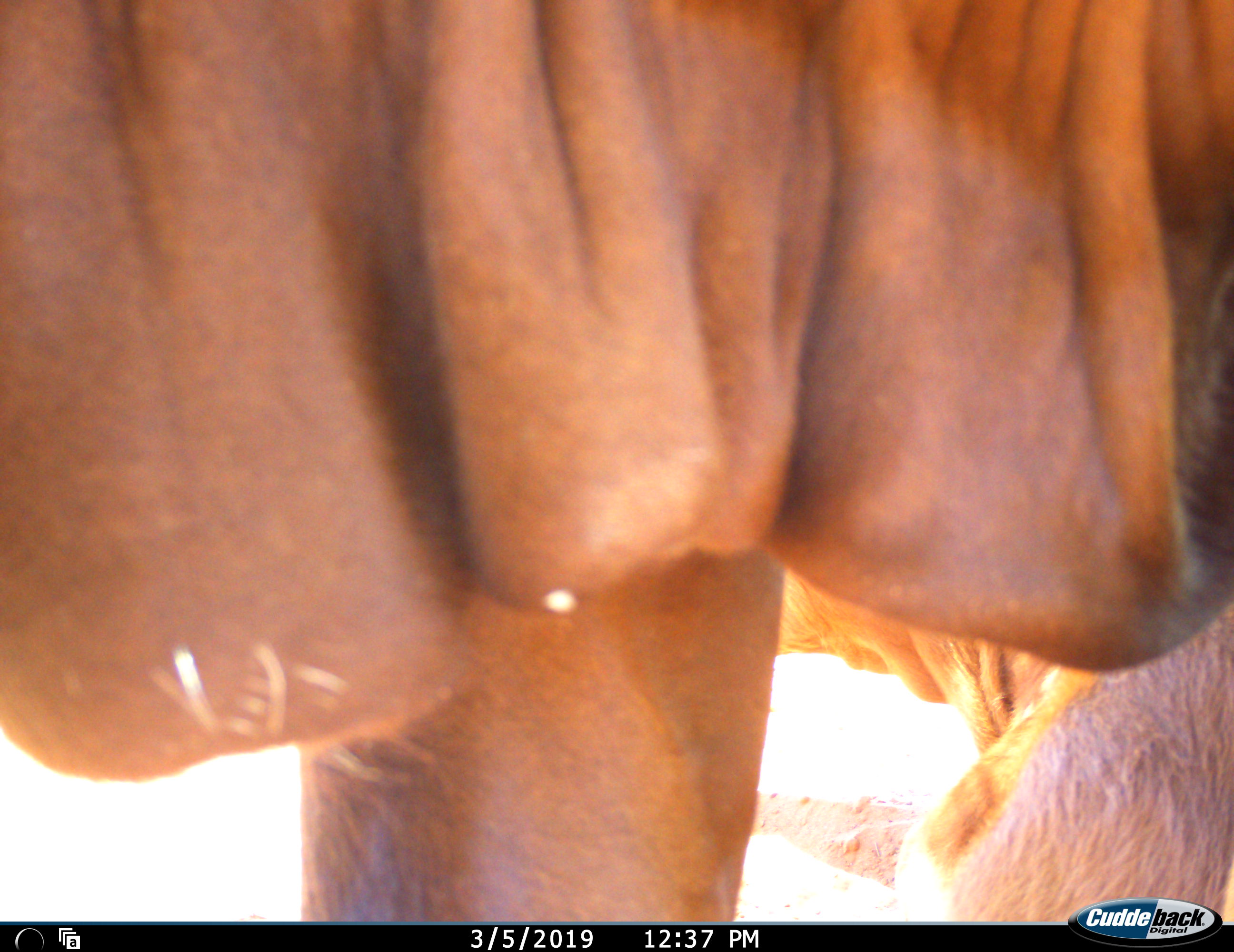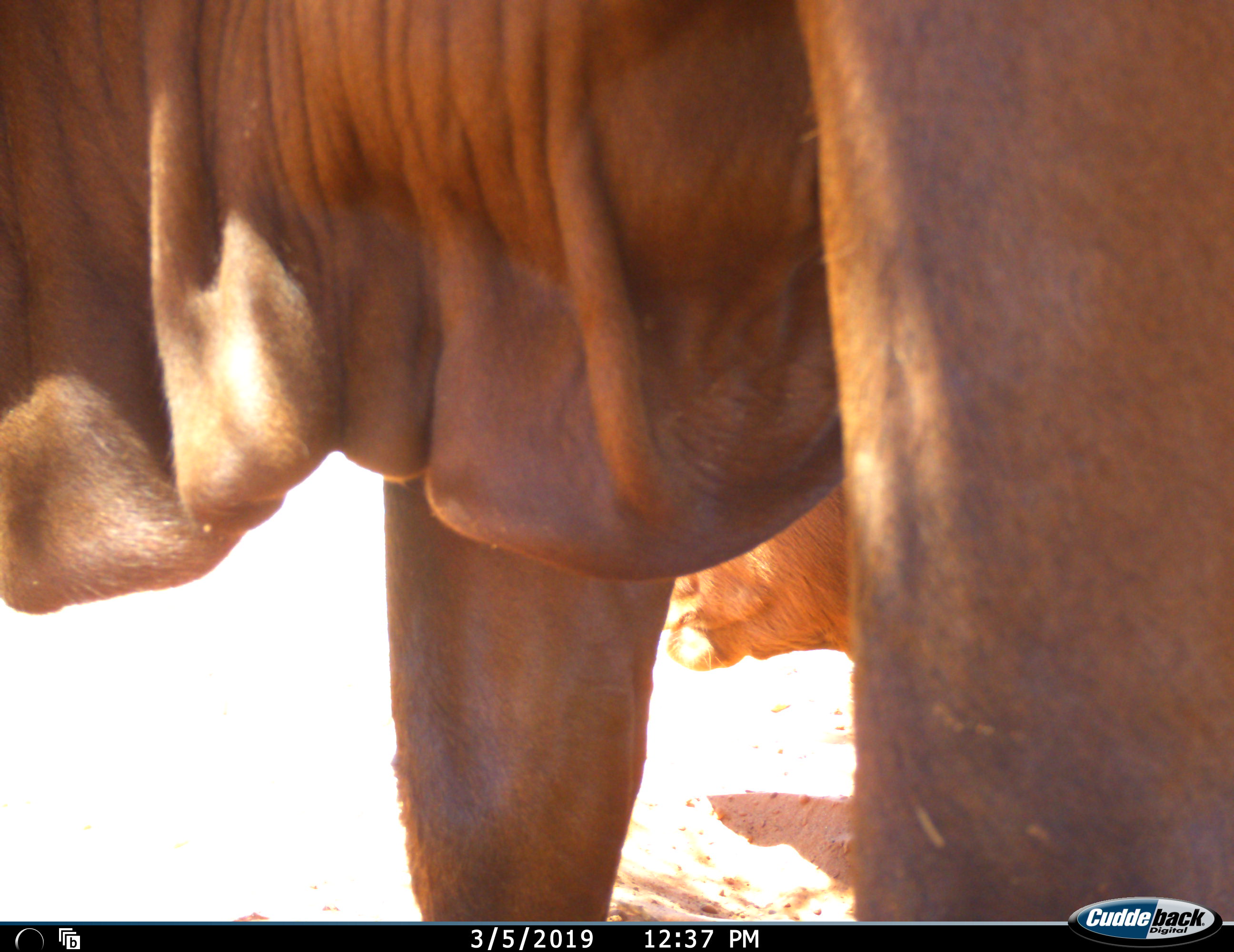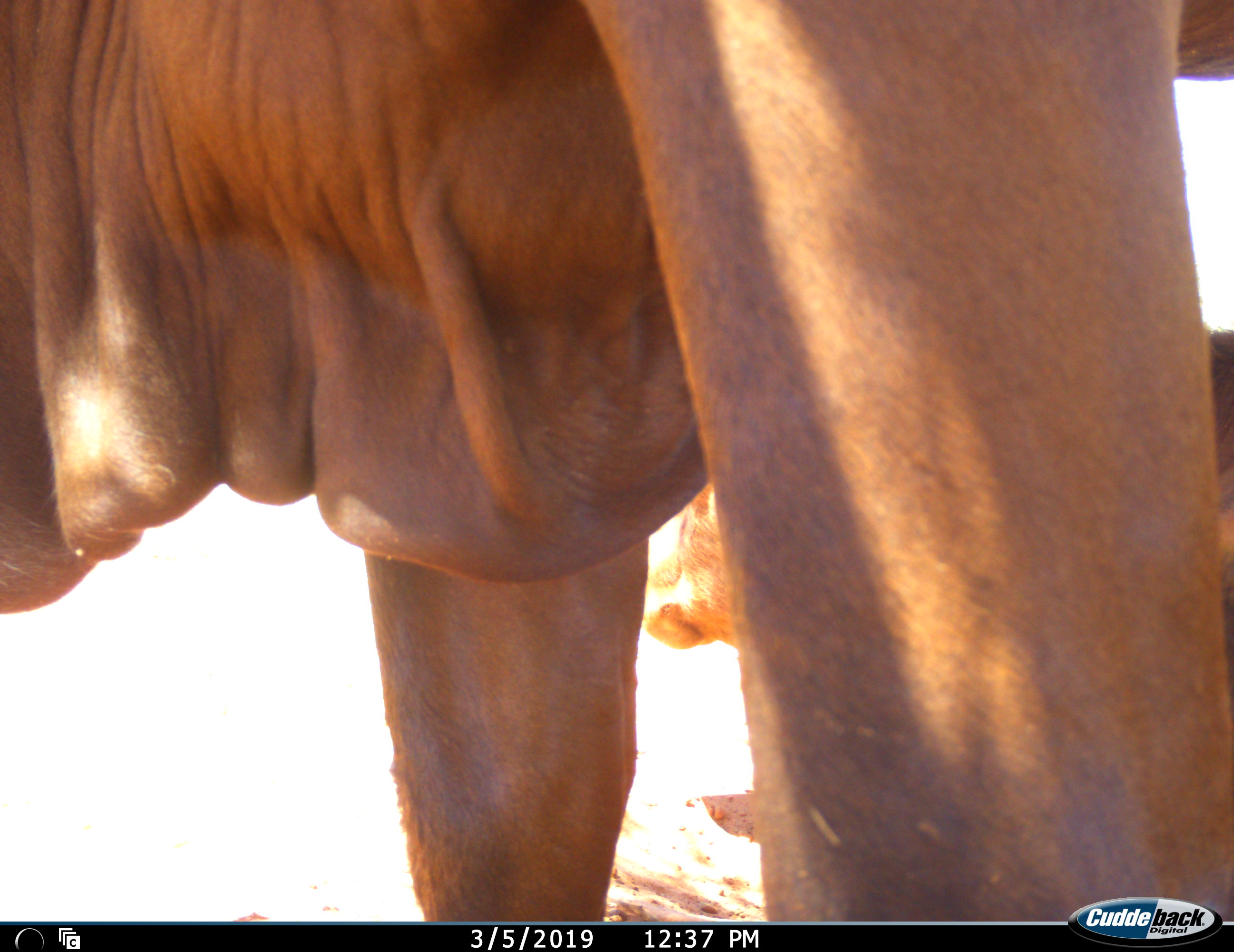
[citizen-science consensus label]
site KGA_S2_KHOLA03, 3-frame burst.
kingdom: Animalia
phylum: Chordata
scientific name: Vertebrata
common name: domestic animal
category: domesticanimal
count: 2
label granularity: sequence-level